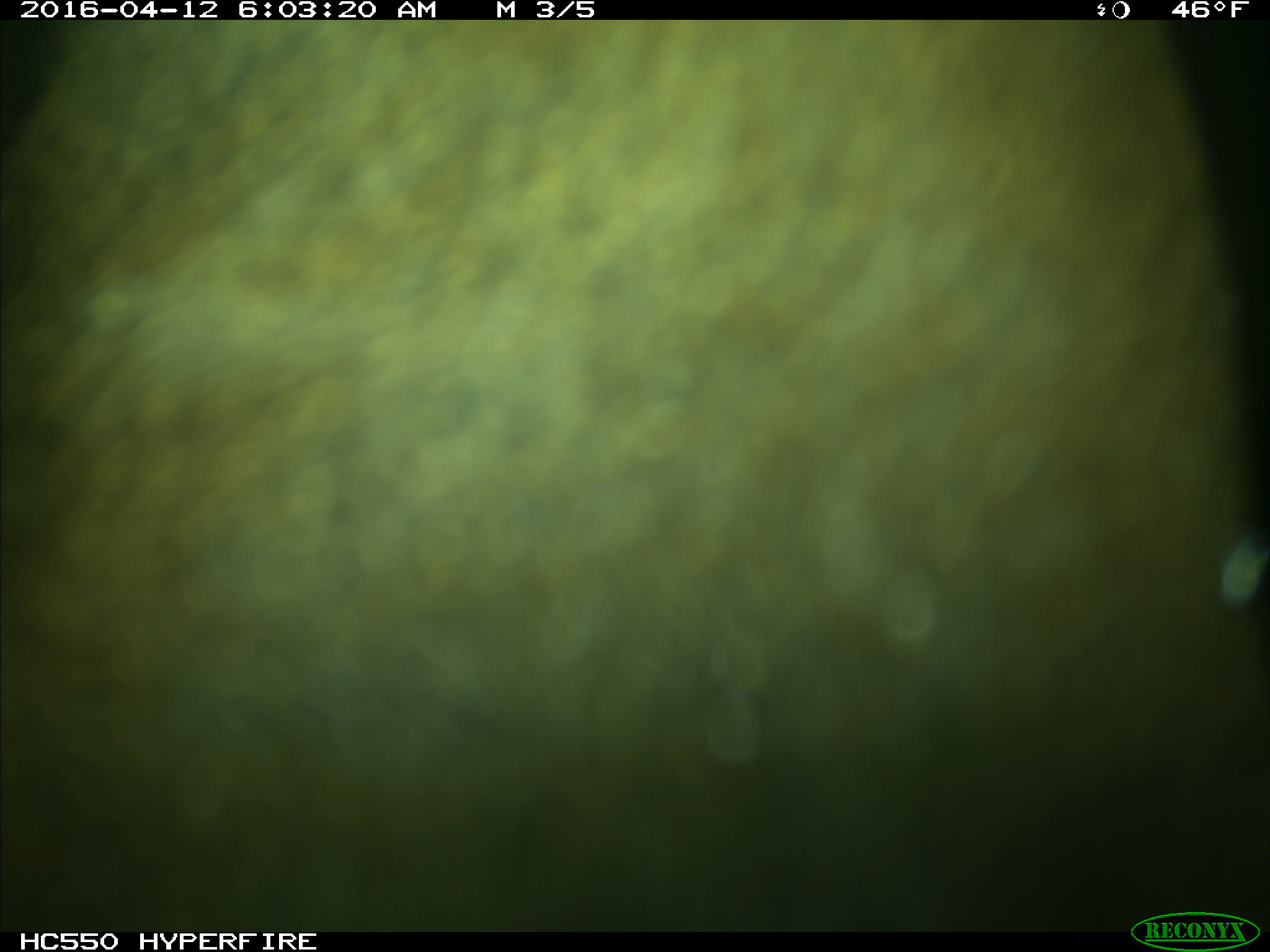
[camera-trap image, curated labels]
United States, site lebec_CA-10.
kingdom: Animalia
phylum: Chordata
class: Mammalia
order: Artiodactyla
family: Cervidae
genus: Cervus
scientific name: Cervus canadensis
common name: elk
Cervus canadensis (elk).